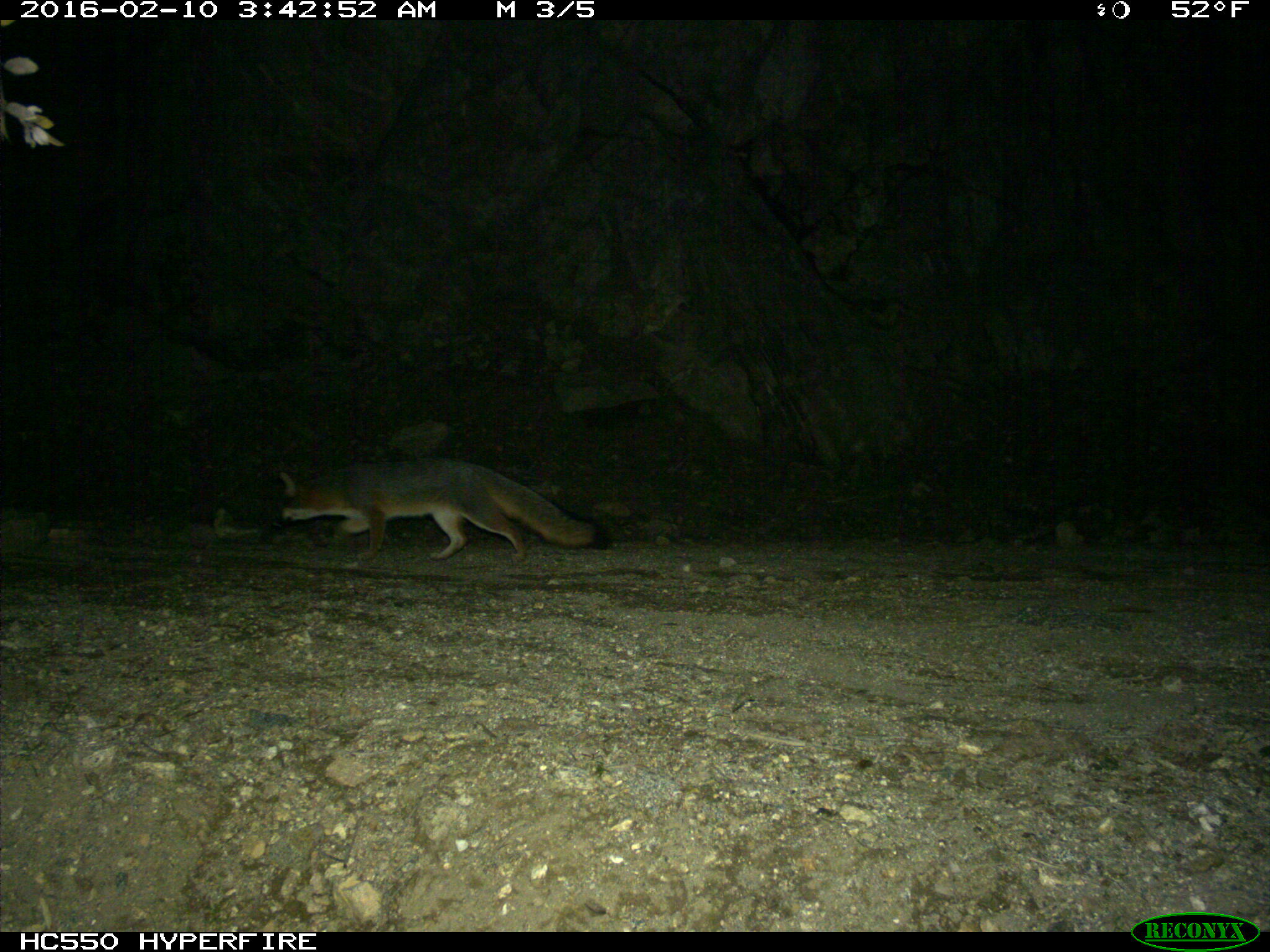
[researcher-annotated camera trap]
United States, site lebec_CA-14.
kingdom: Animalia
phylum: Chordata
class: Mammalia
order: Carnivora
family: Canidae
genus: Urocyon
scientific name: Urocyon cinereoargenteus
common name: gray fox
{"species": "Urocyon cinereoargenteus (gray fox)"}